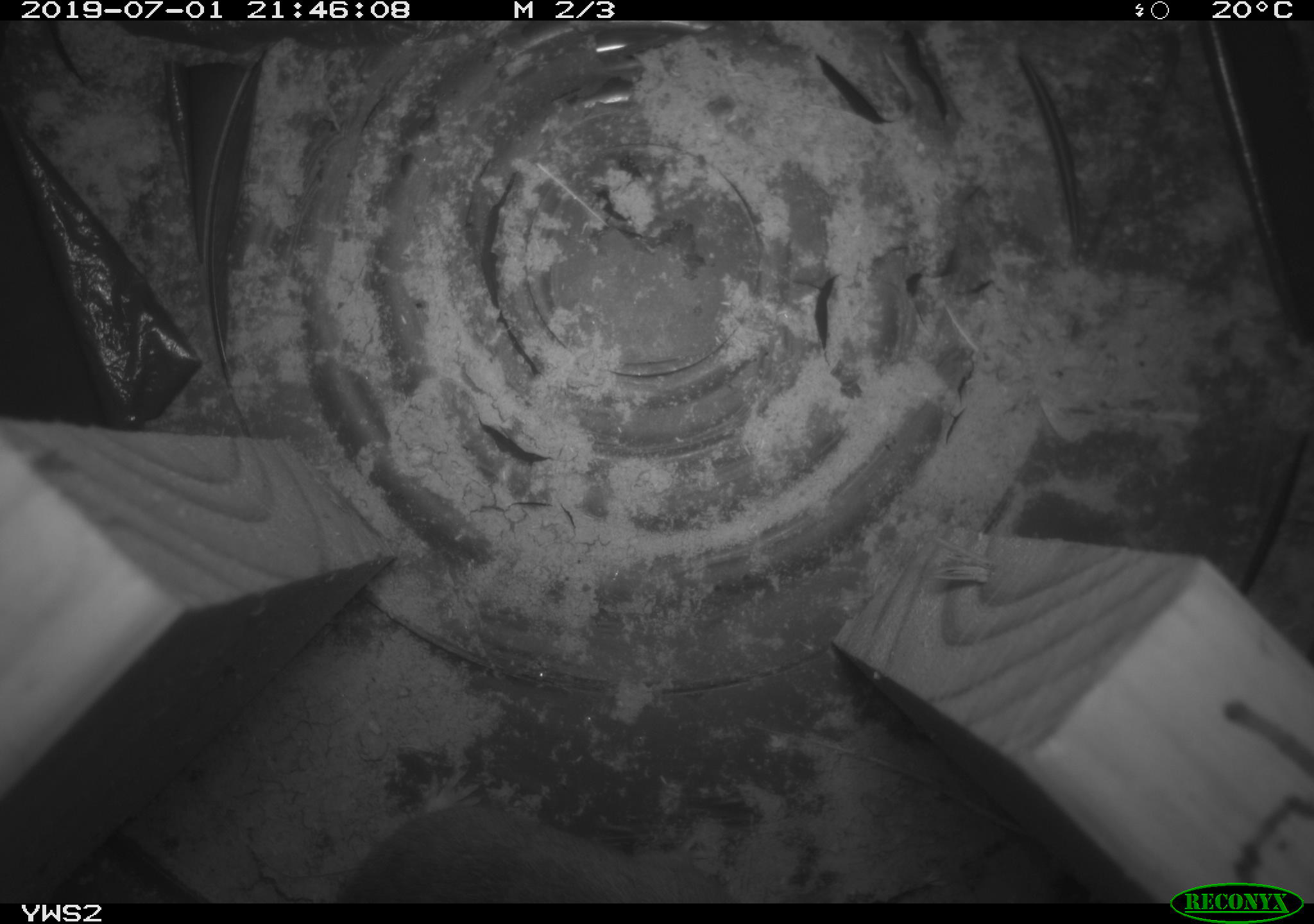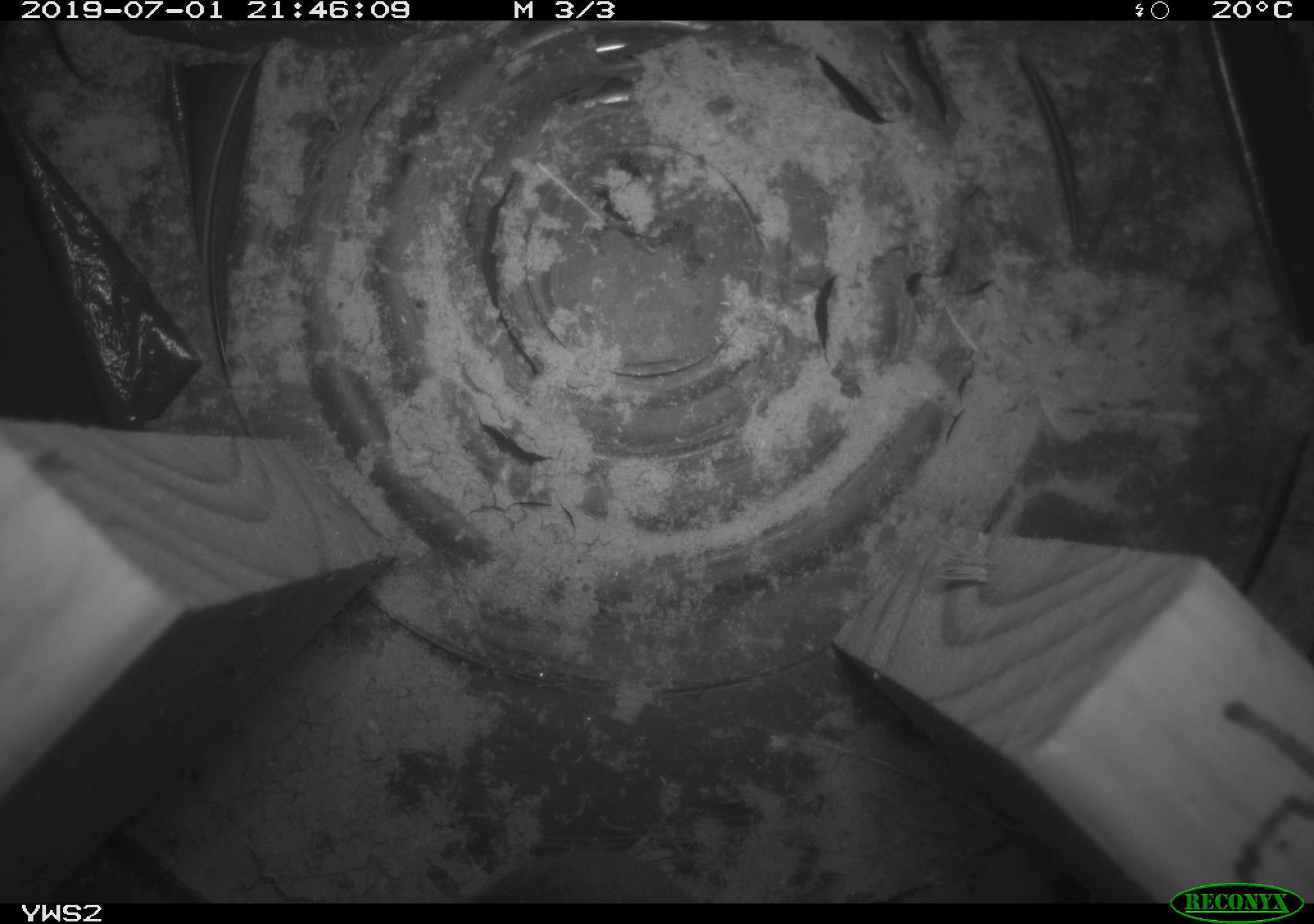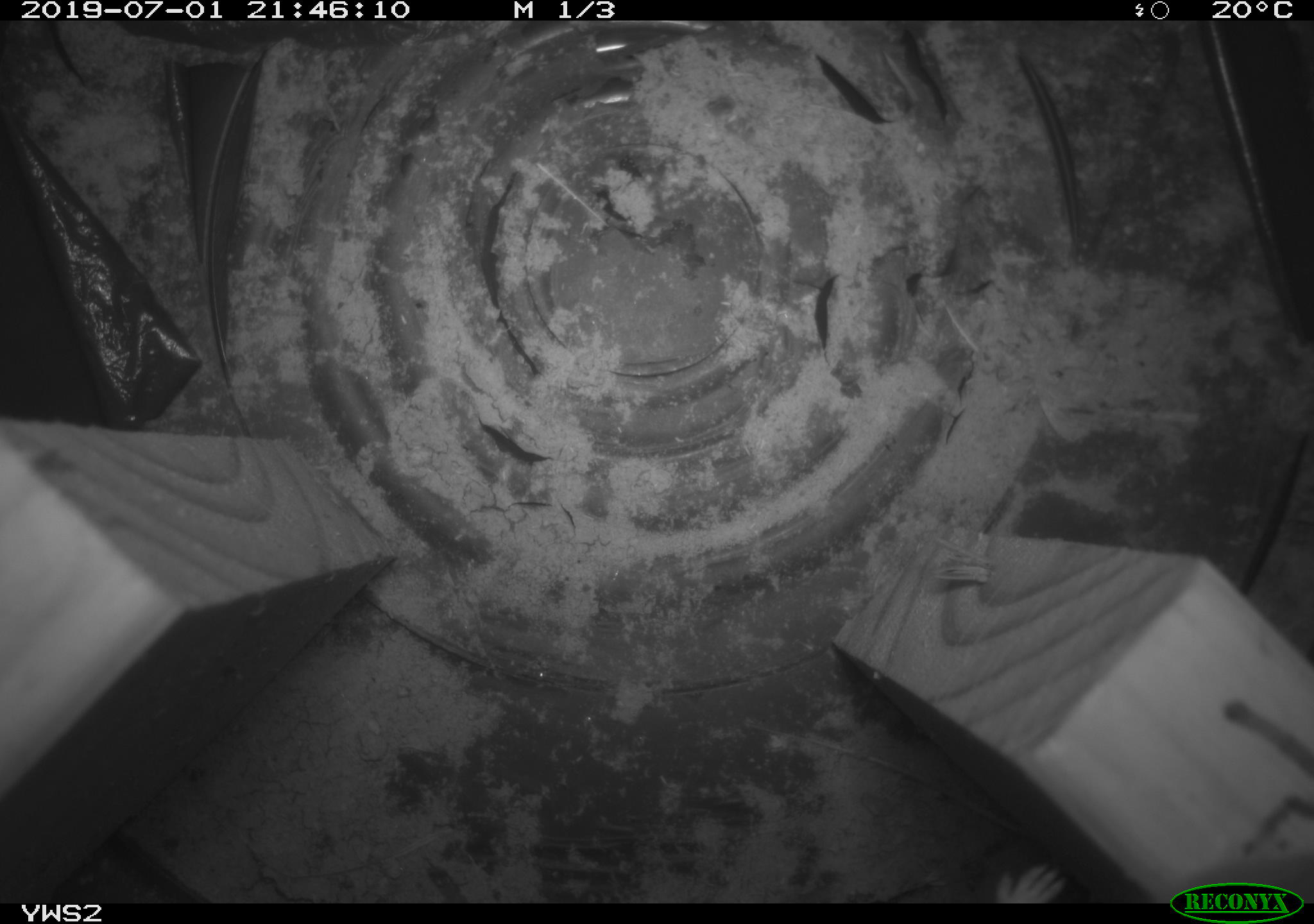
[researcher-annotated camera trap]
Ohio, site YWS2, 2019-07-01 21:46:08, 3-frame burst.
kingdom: Animalia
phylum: Chordata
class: Mammalia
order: Rodentia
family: Cricetidae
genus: Peromyscus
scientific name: Peromyscus leucopus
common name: white-footed mouse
White-footed mouse (Peromyscus leucopus).